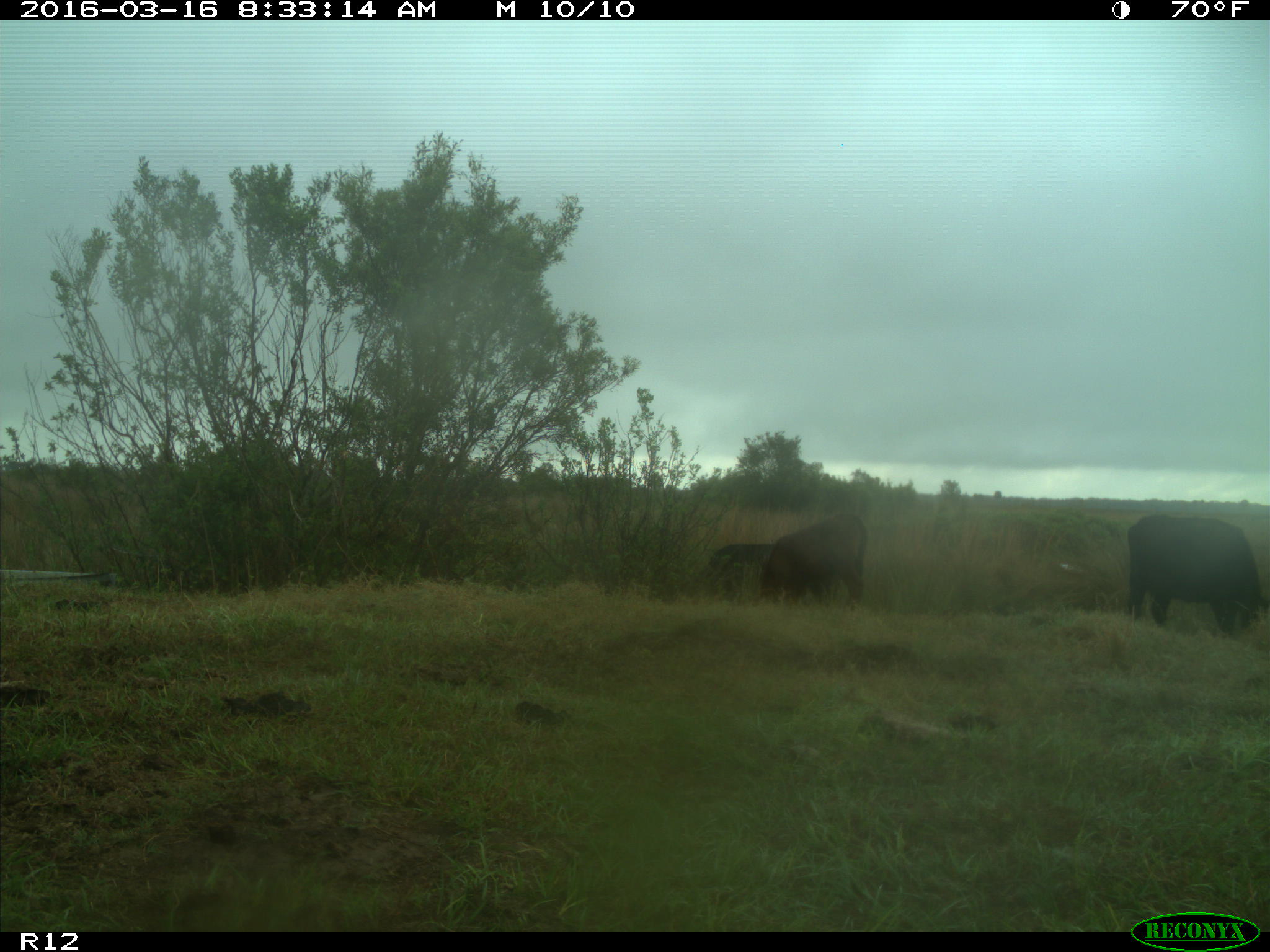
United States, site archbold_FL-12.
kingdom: Animalia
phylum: Chordata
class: Mammalia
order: Artiodactyla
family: Bovidae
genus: Bos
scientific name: Bos taurus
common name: domestic cow